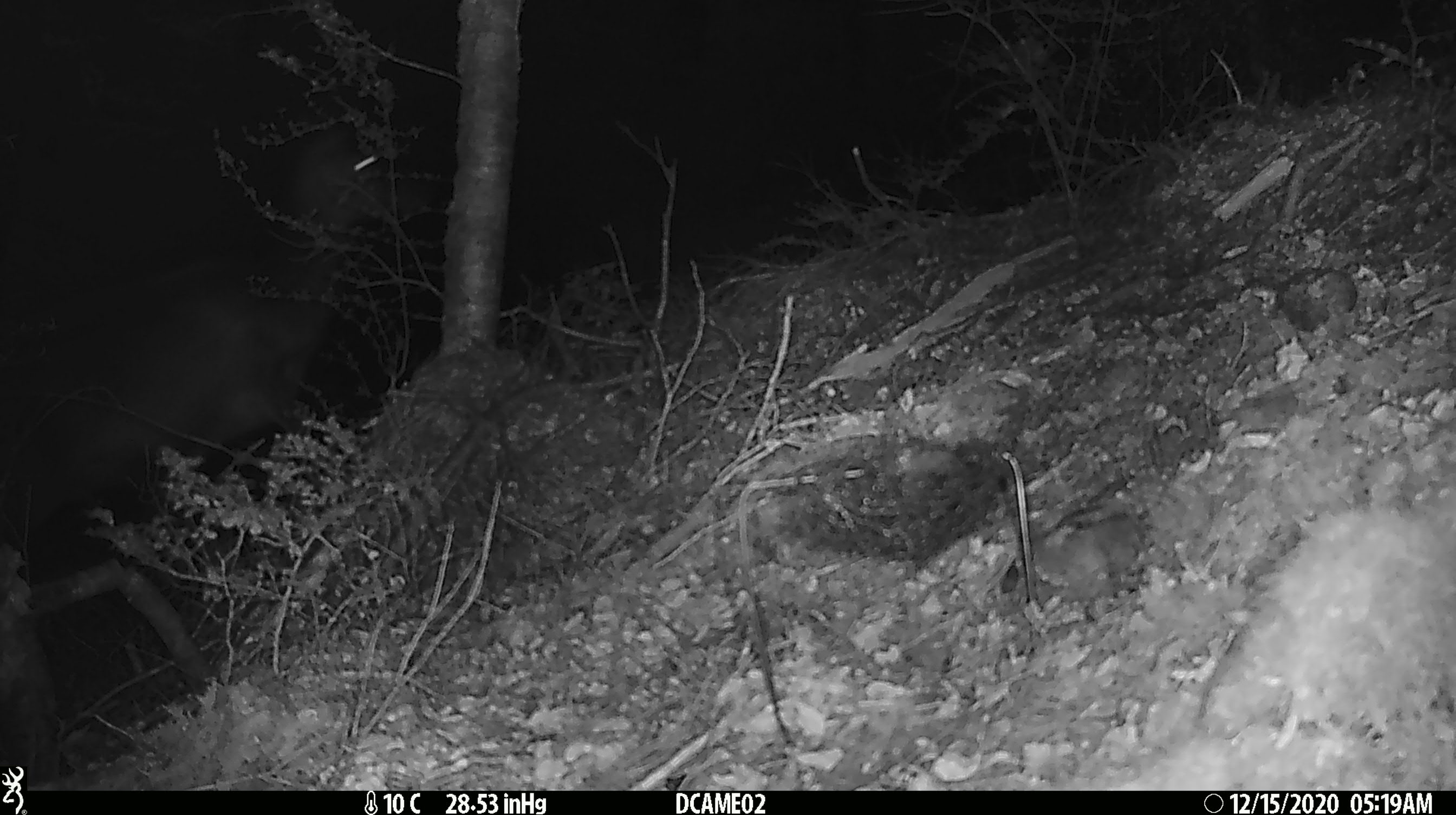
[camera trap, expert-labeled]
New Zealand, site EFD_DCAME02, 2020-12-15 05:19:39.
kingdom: Animalia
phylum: Chordata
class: Mammalia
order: Artiodactyla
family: Cervidae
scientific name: Cervidae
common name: deer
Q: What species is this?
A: Deer (Cervidae).